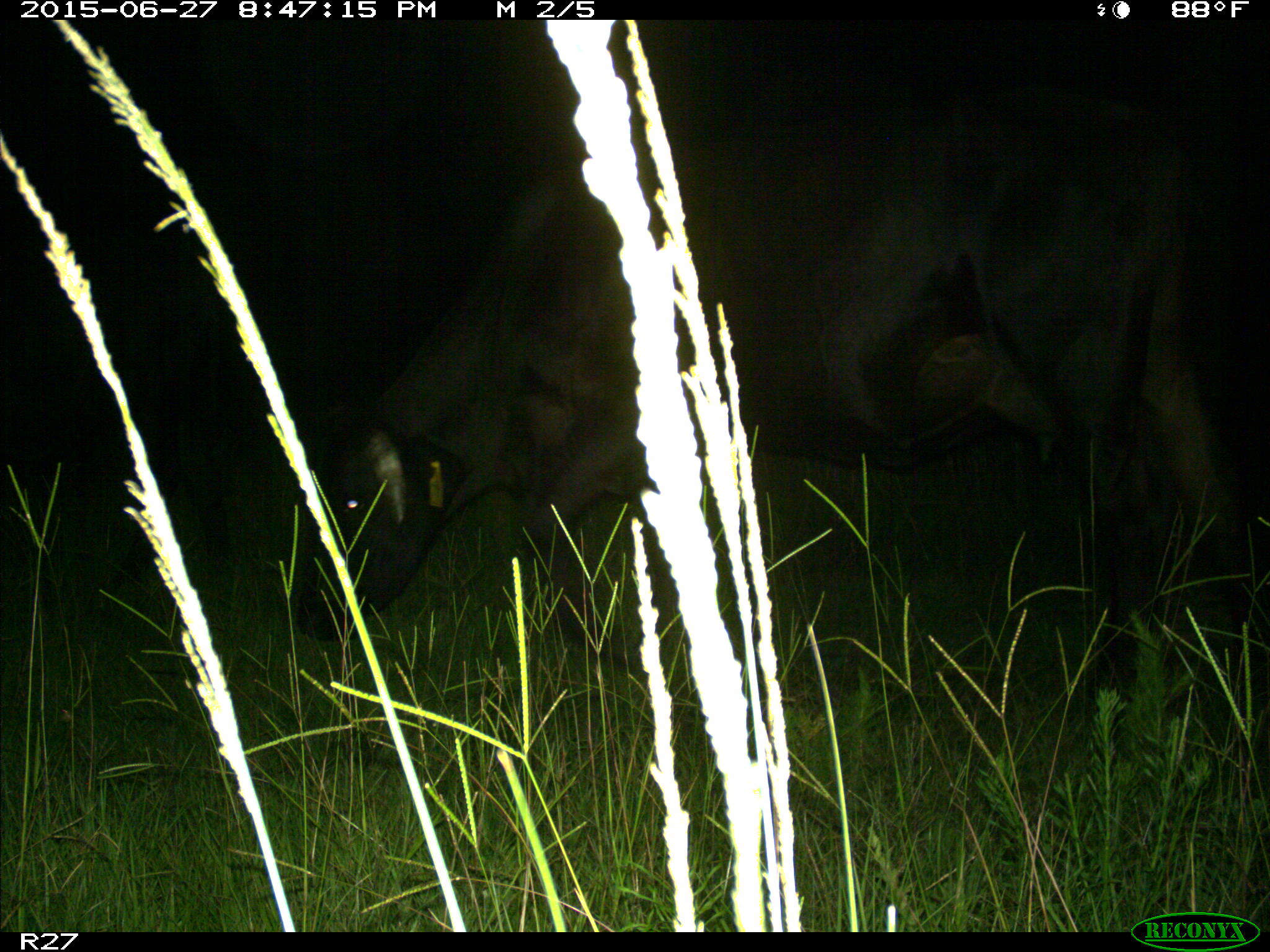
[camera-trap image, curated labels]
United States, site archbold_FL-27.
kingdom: Animalia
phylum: Chordata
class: Mammalia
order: Artiodactyla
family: Bovidae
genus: Bos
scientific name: Bos taurus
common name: domestic cow